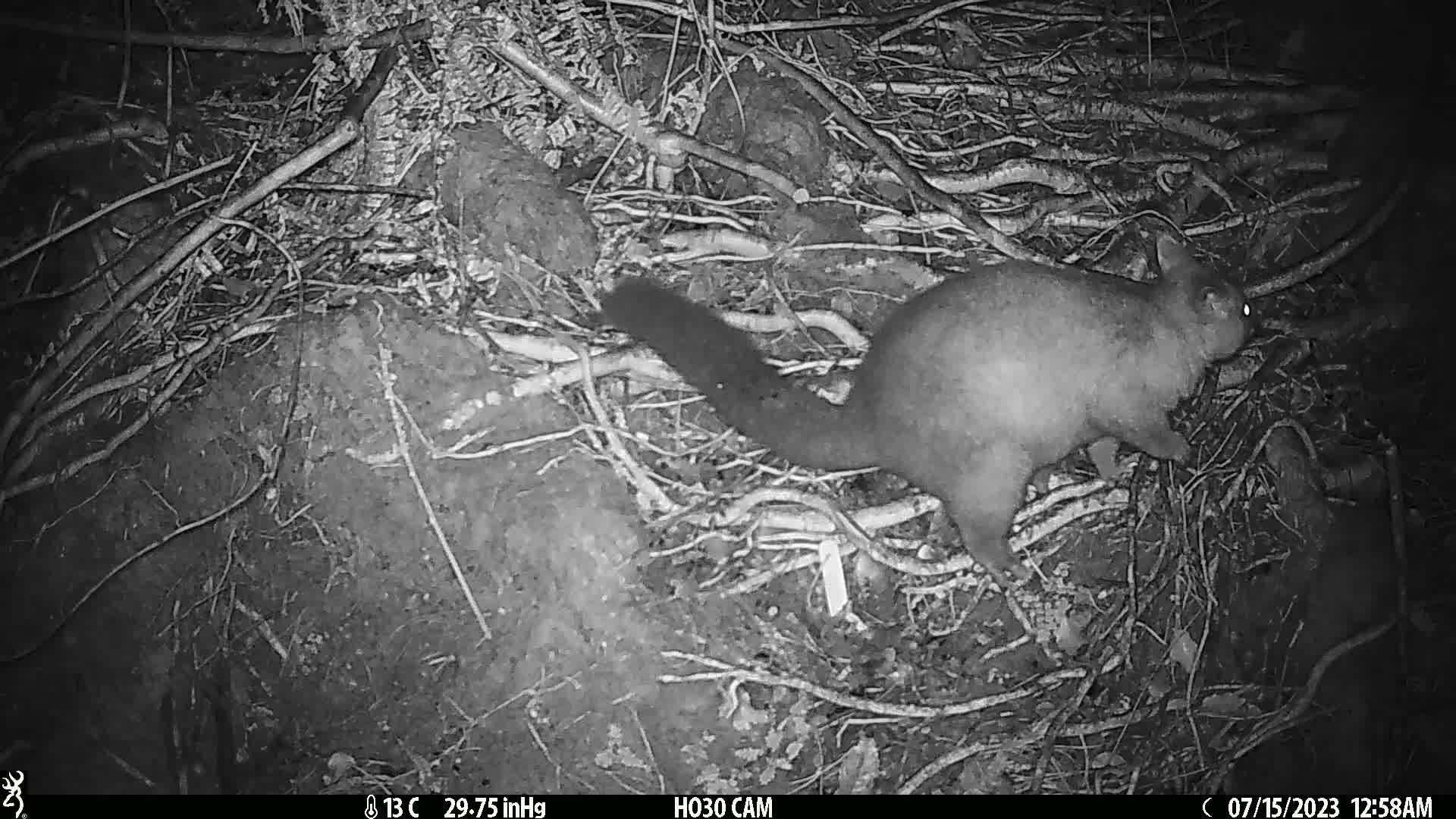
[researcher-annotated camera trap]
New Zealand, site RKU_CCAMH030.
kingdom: Animalia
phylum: Chordata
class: Mammalia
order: Diprotodontia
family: Phalangeridae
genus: Trichosurus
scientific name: Trichosurus vulpecula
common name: common brushtail possum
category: possum